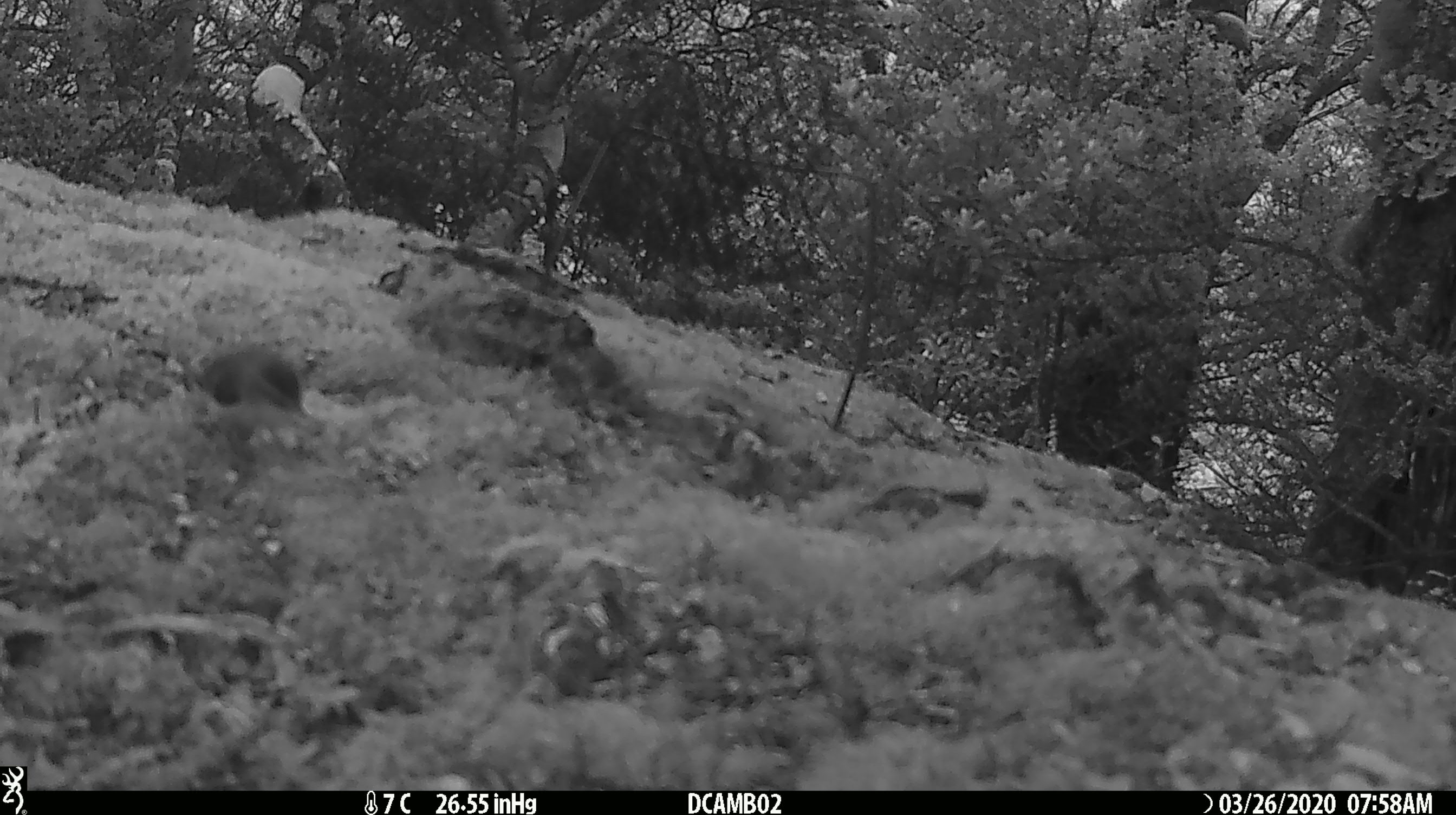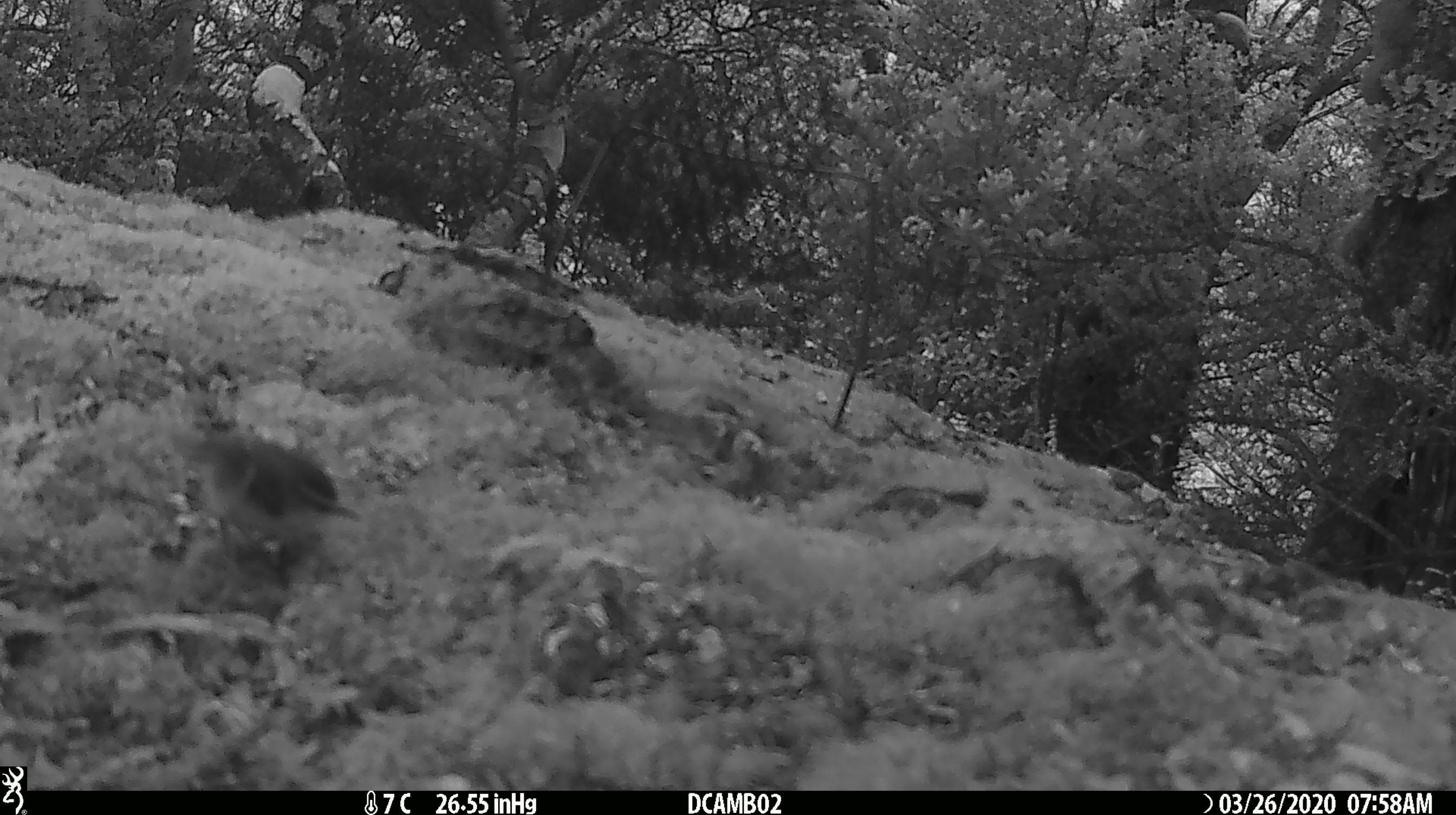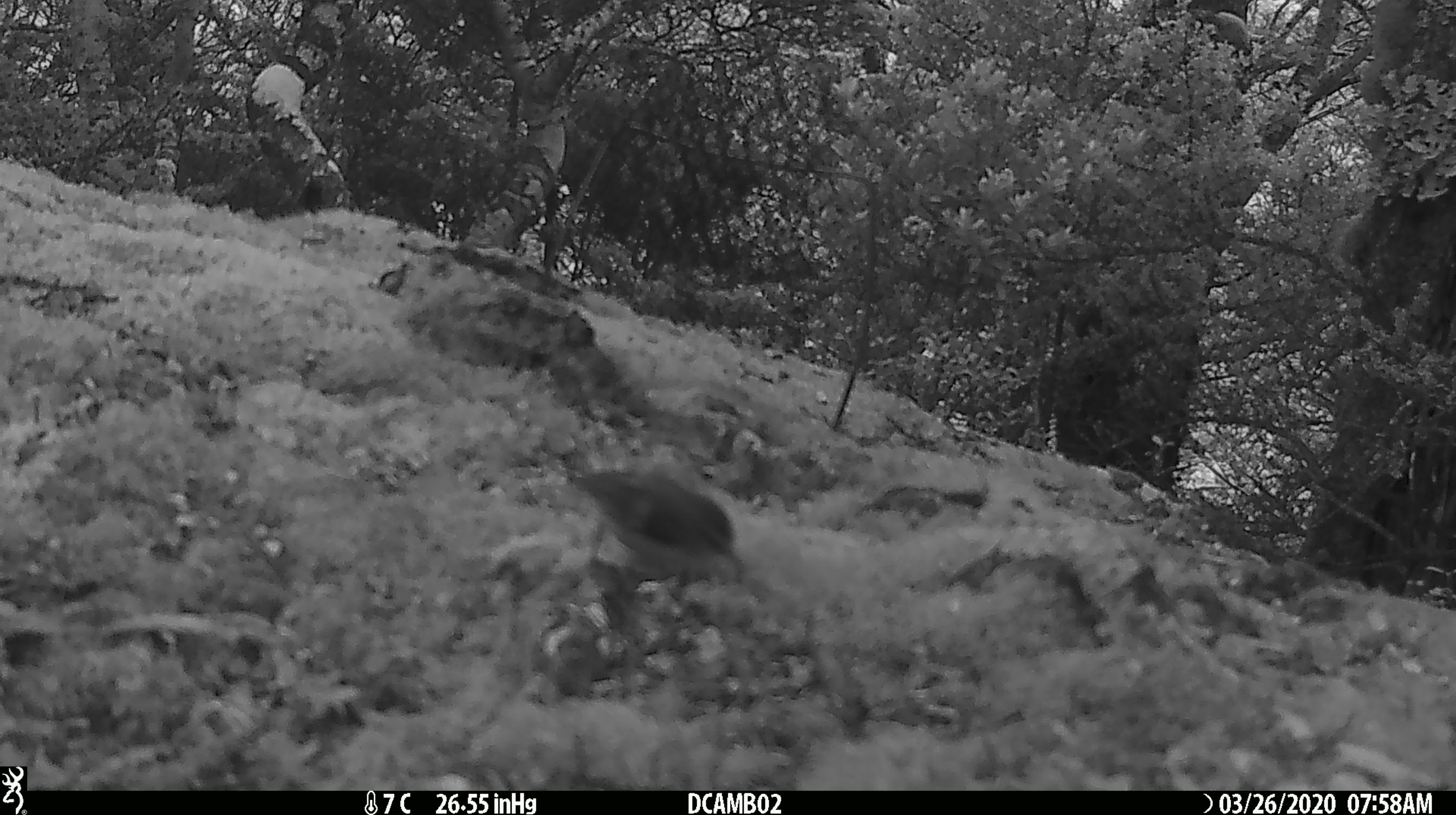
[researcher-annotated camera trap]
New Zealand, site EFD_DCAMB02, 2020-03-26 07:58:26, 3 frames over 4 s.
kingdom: Animalia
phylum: Chordata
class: Aves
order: Passeriformes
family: Acanthisittidae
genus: Acanthisitta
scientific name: Acanthisitta chloris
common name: rifleman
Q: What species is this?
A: Rifleman (Acanthisitta chloris).